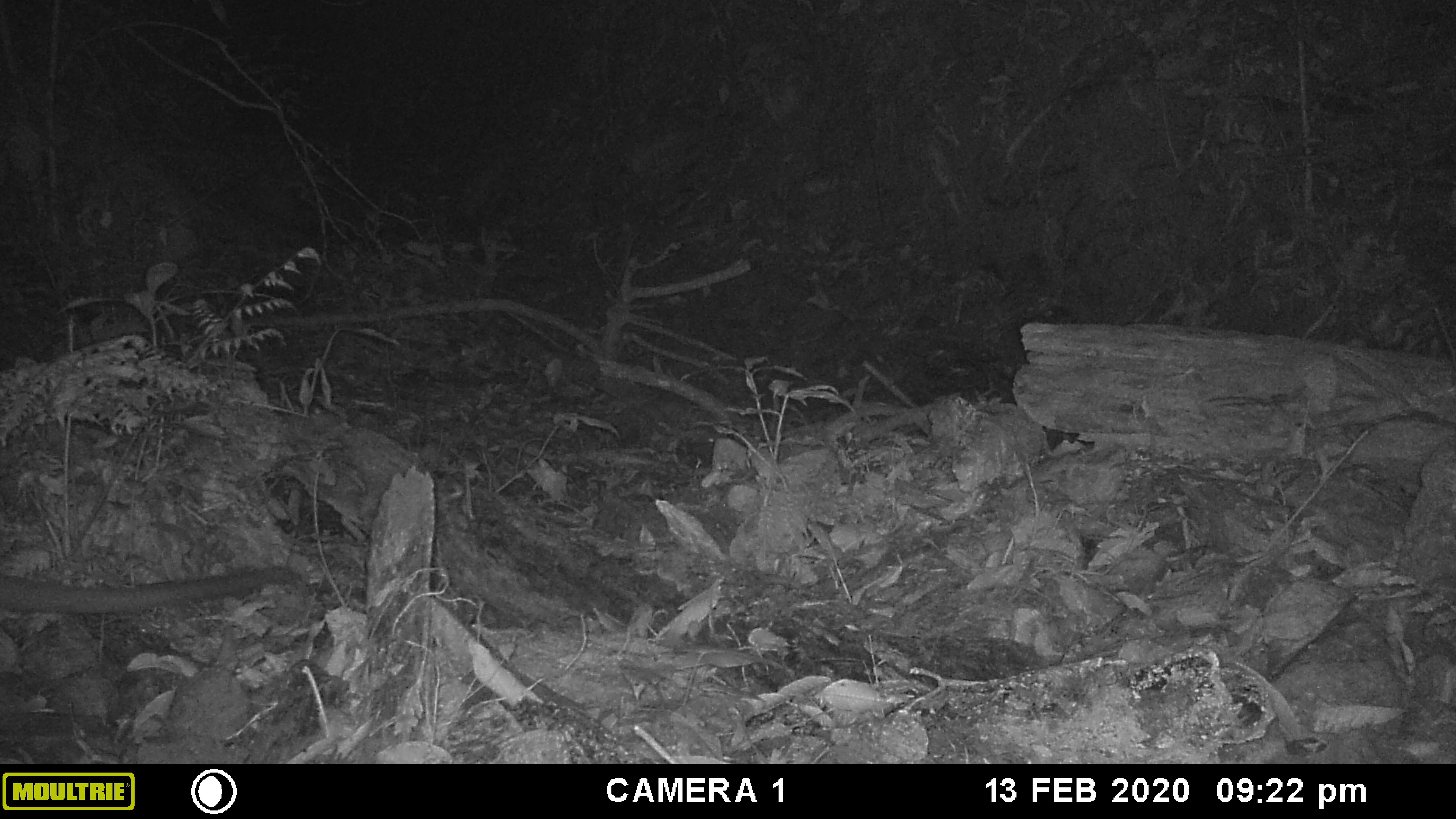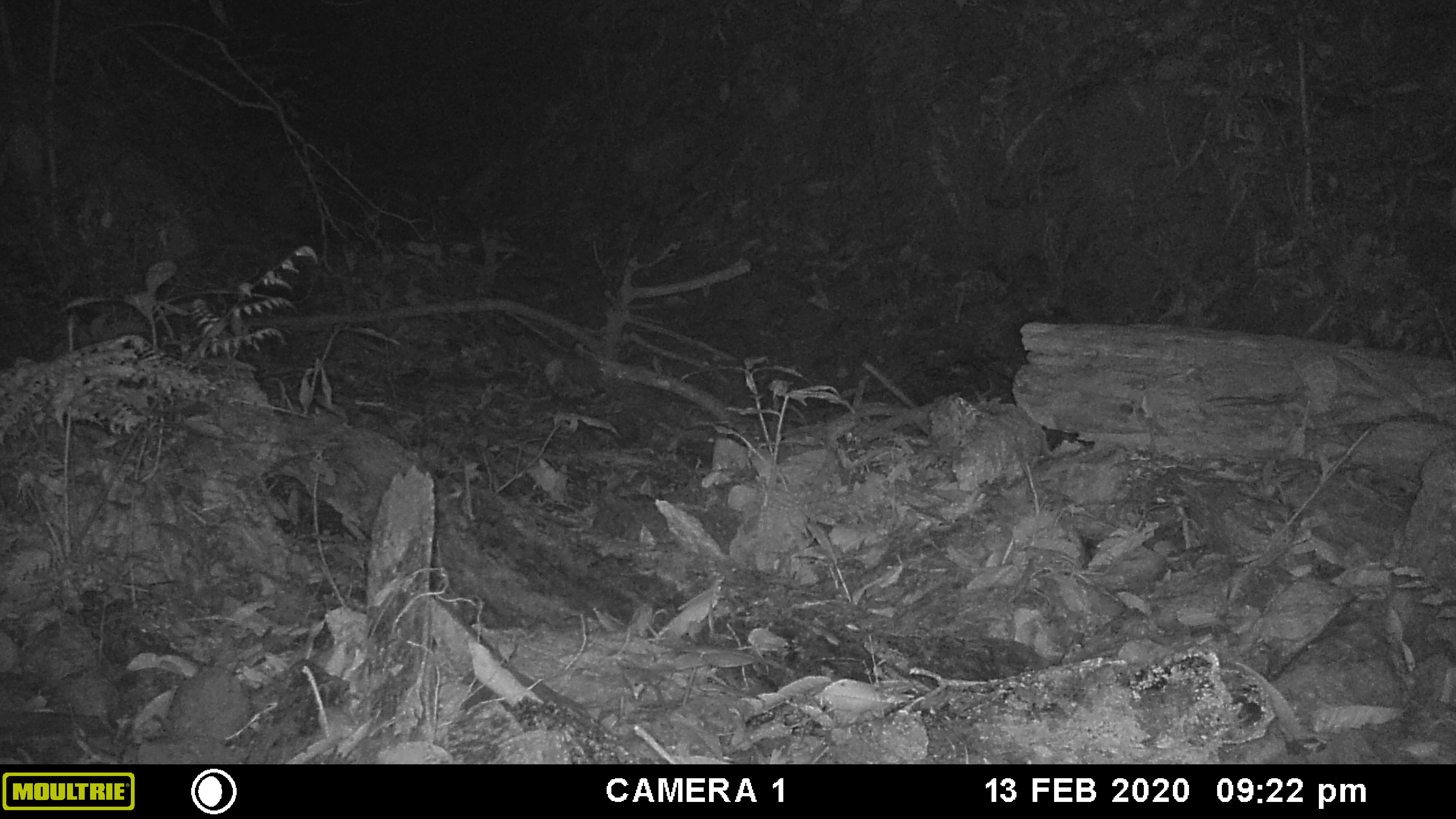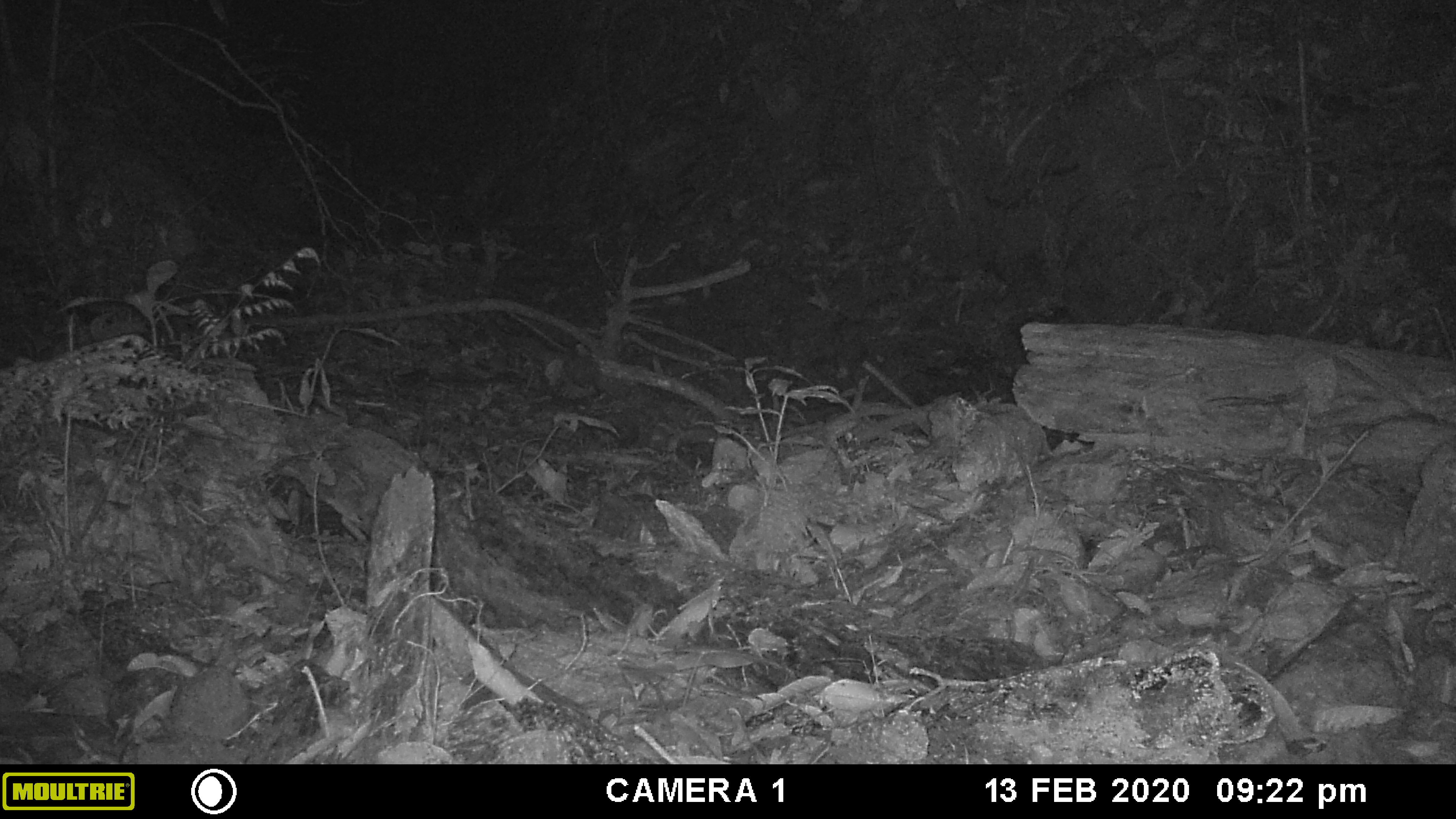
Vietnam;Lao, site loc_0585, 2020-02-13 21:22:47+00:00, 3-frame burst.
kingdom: Animalia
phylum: Chordata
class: Mammalia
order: Carnivora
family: Viverridae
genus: Paguma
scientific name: Paguma larvata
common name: masked palm civet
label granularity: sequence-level